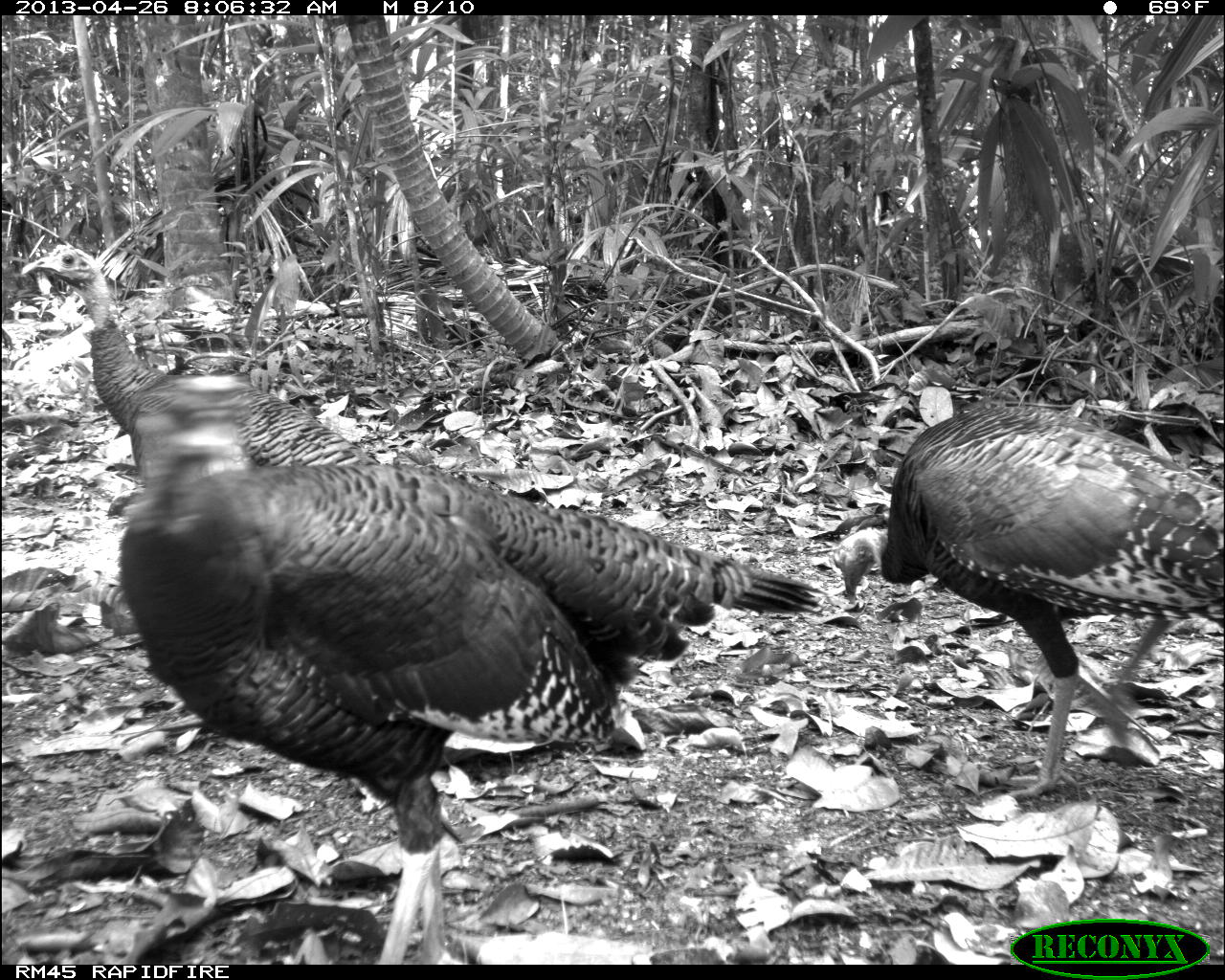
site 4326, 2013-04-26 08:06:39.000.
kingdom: Animalia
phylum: Chordata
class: Aves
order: Galliformes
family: Phasianidae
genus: Meleagris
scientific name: Meleagris ocellata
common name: ocellated turkey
Meleagris ocellata (ocellated turkey), count 4.